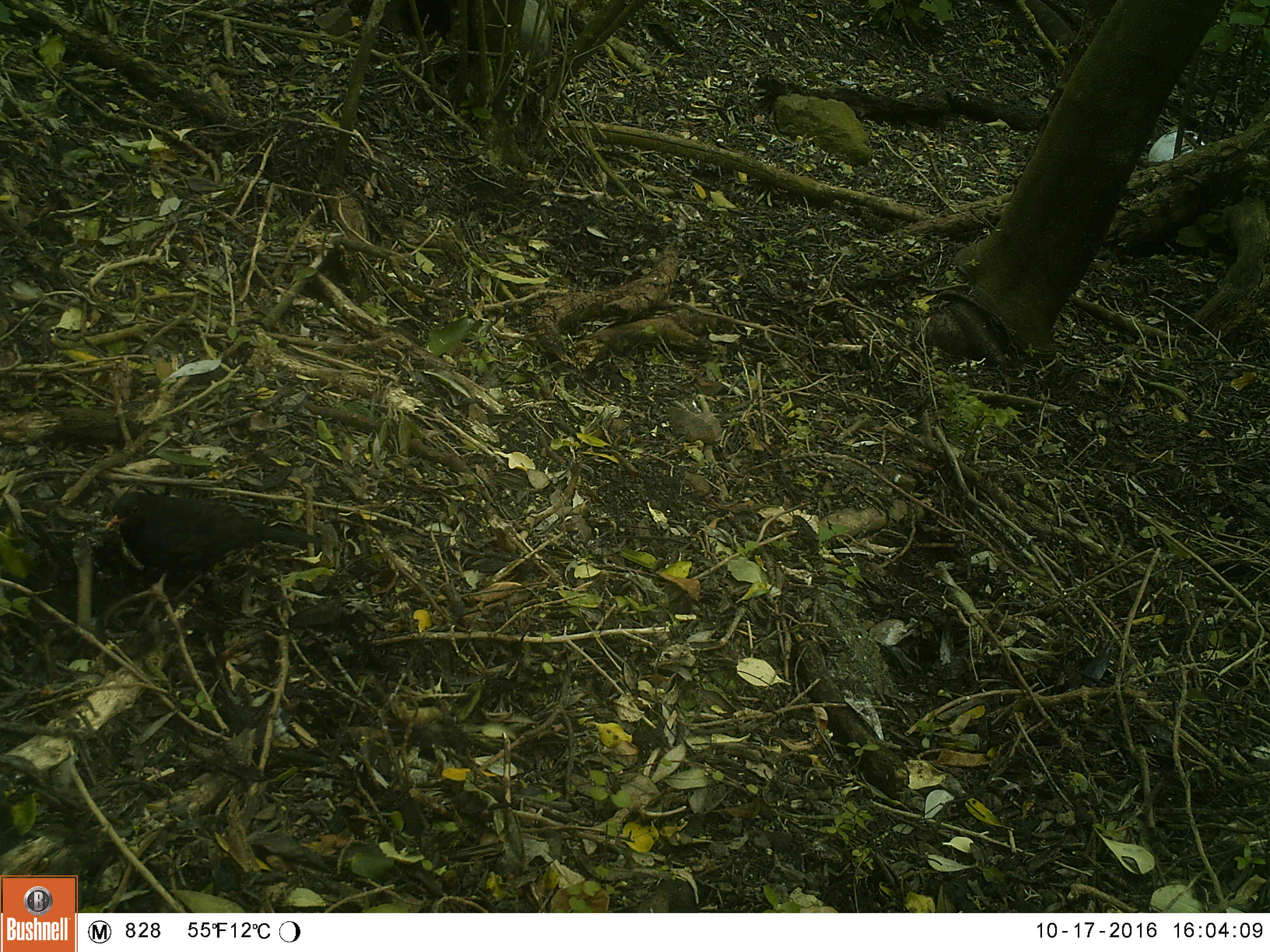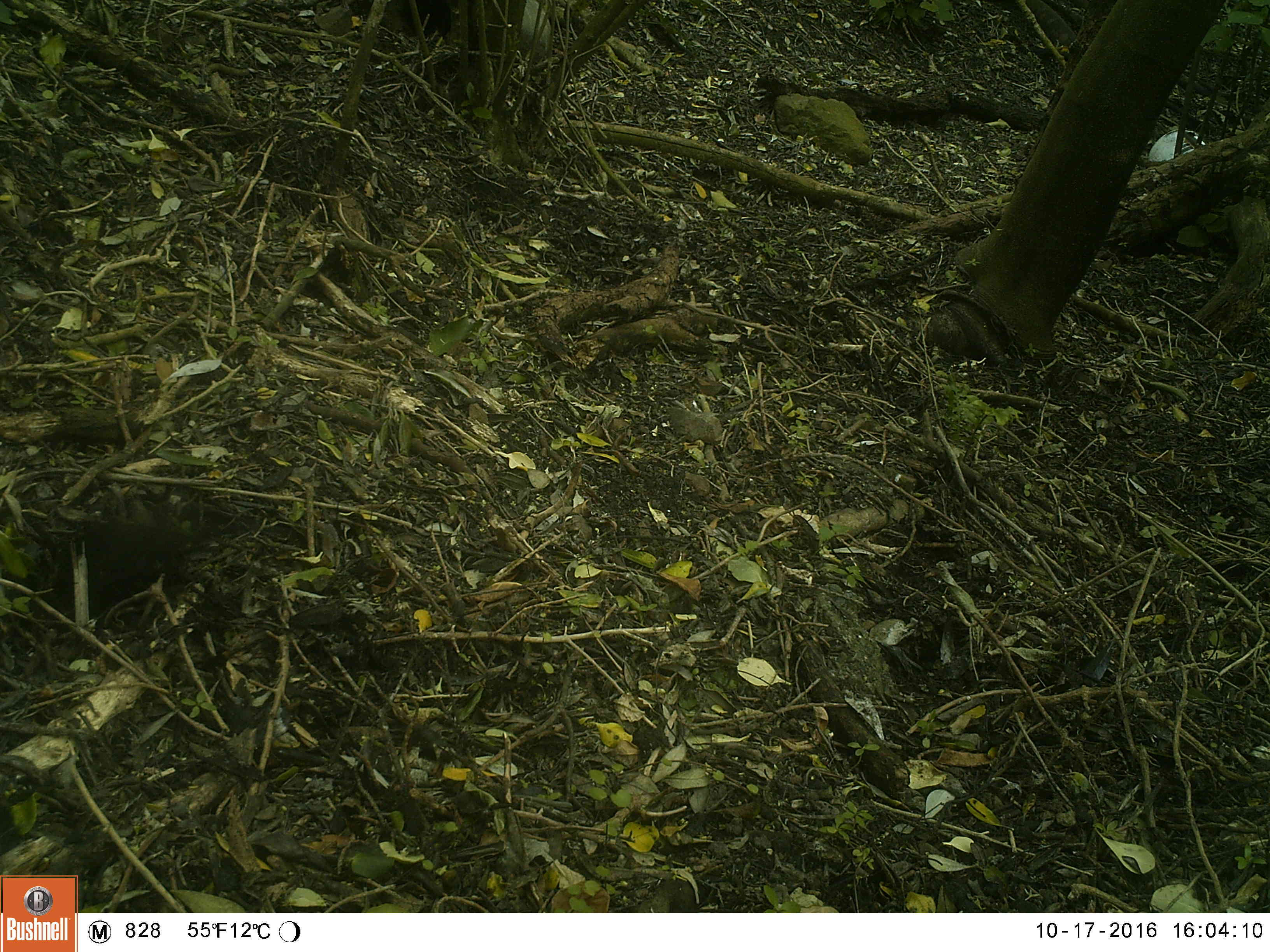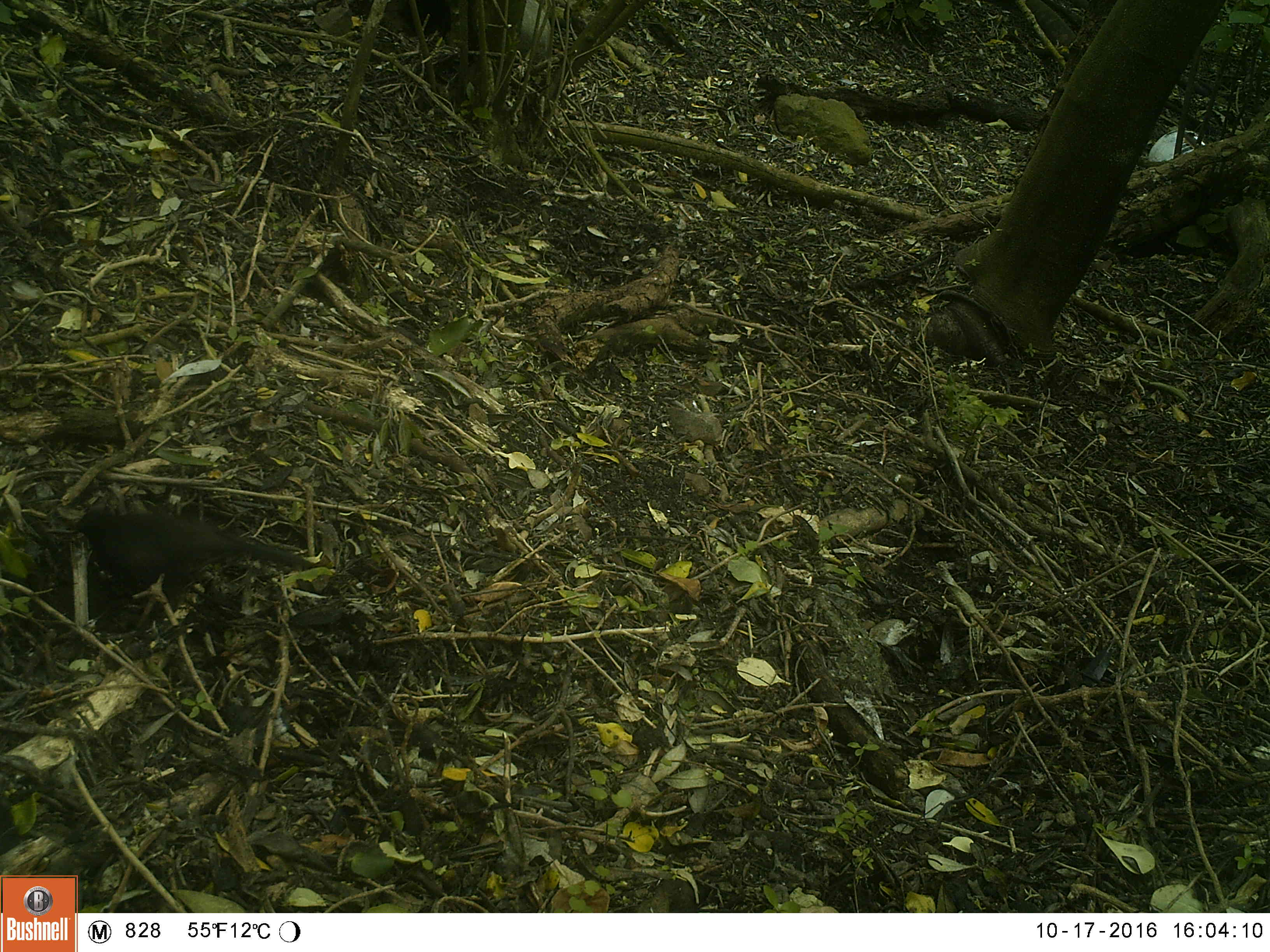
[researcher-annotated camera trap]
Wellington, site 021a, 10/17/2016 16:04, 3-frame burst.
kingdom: Animalia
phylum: Chordata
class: Aves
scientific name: Aves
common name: bird